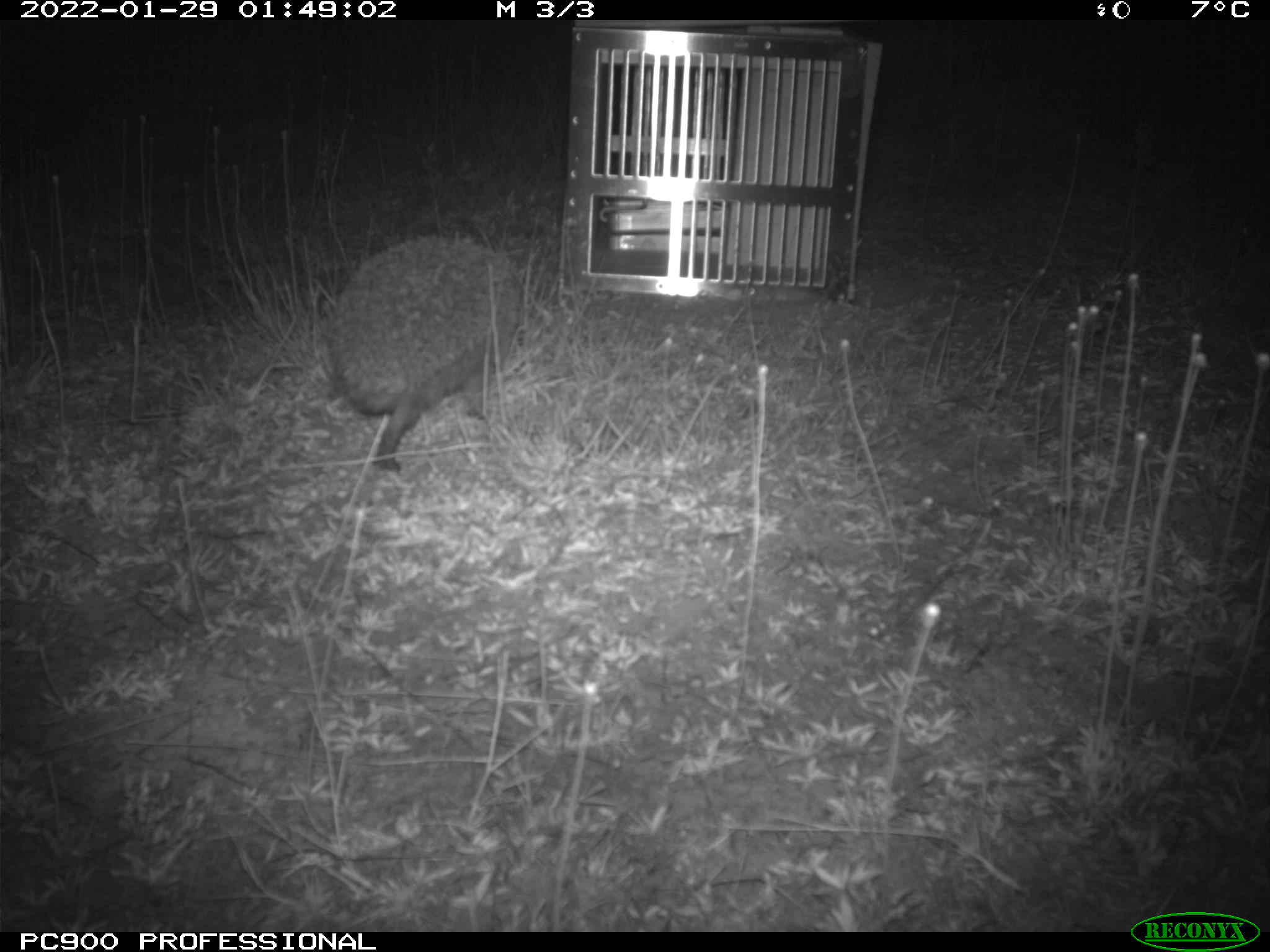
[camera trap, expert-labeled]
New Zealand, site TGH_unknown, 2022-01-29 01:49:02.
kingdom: Animalia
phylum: Chordata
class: Mammalia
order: Eulipotyphla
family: Erinaceidae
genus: Erinaceus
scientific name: Erinaceus europaeus europaeus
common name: european hedgehog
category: hedgehog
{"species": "hedgehog (european hedgehog) (Erinaceus europaeus europaeus)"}